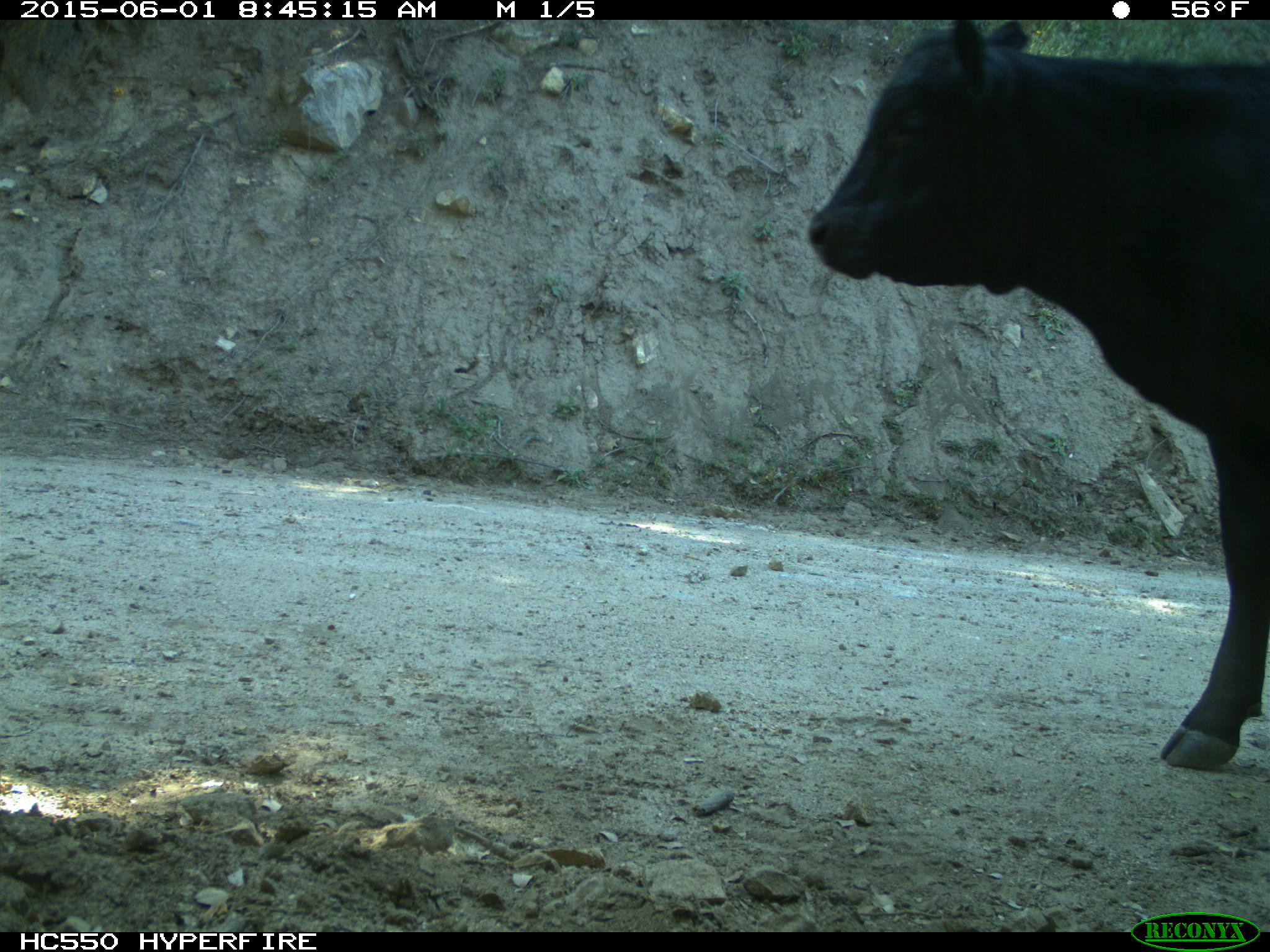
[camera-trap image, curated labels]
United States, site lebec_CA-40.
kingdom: Animalia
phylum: Chordata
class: Mammalia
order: Artiodactyla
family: Bovidae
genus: Bos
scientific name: Bos taurus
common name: domestic cow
Bos taurus (domestic cow).